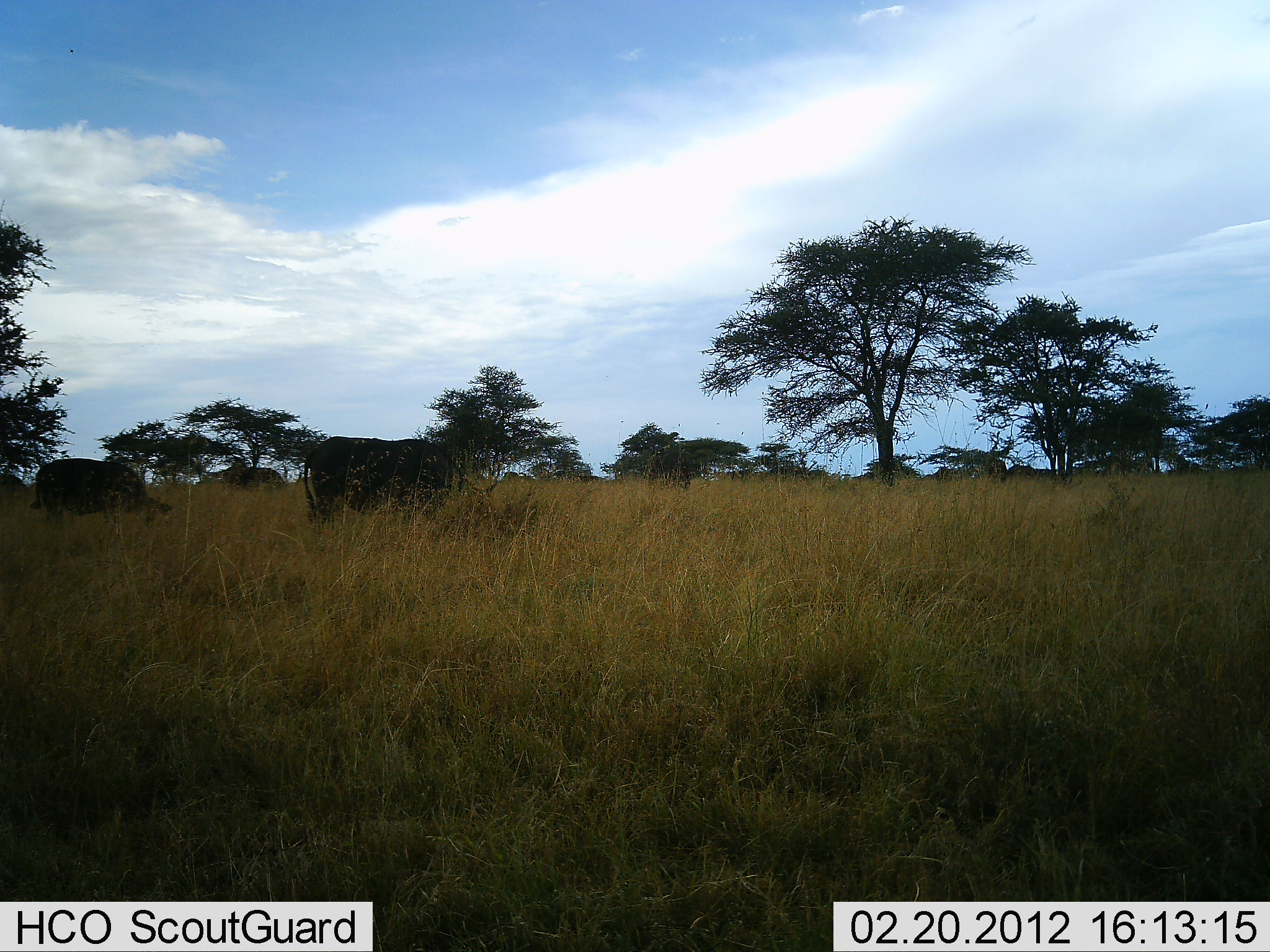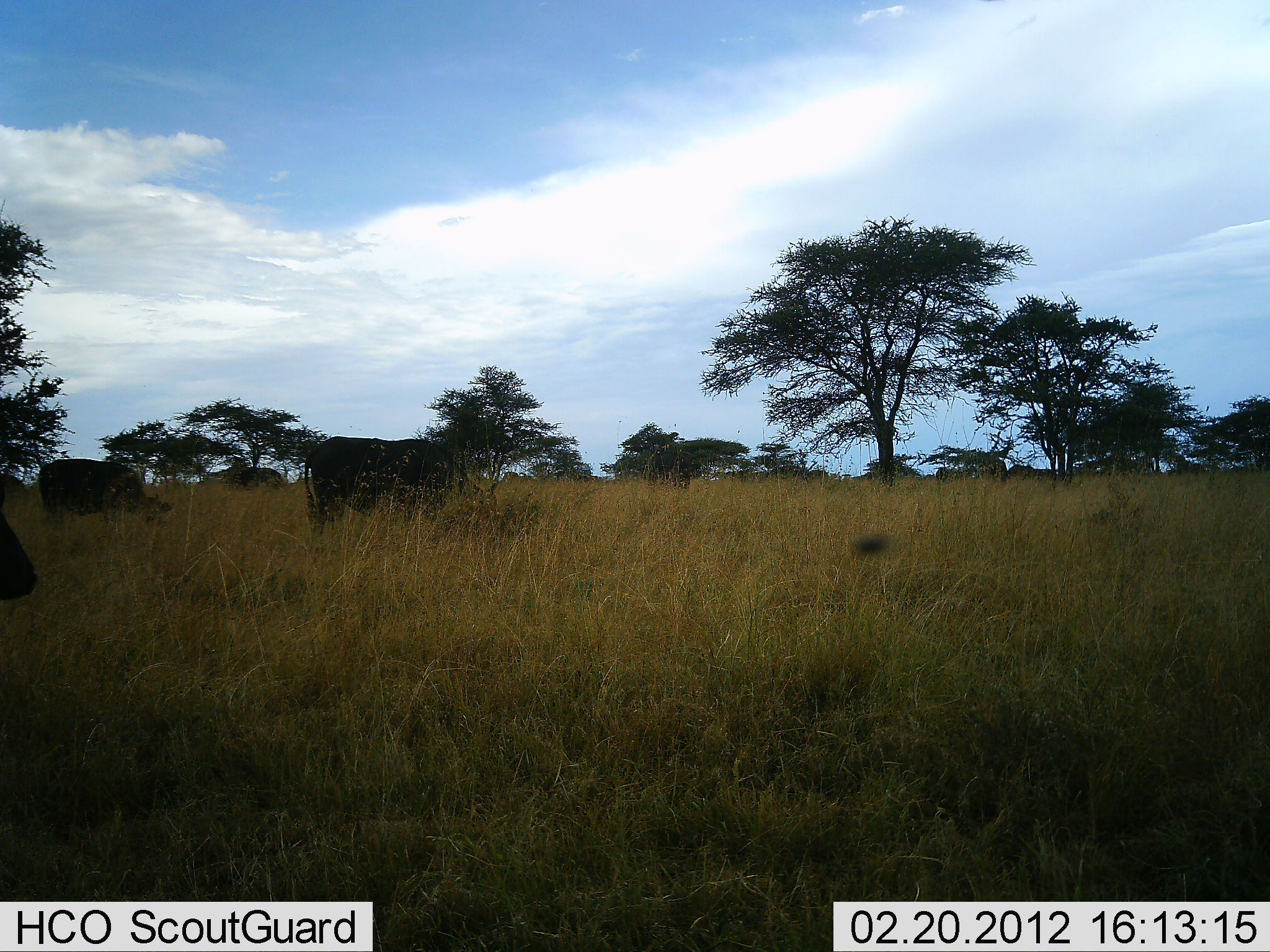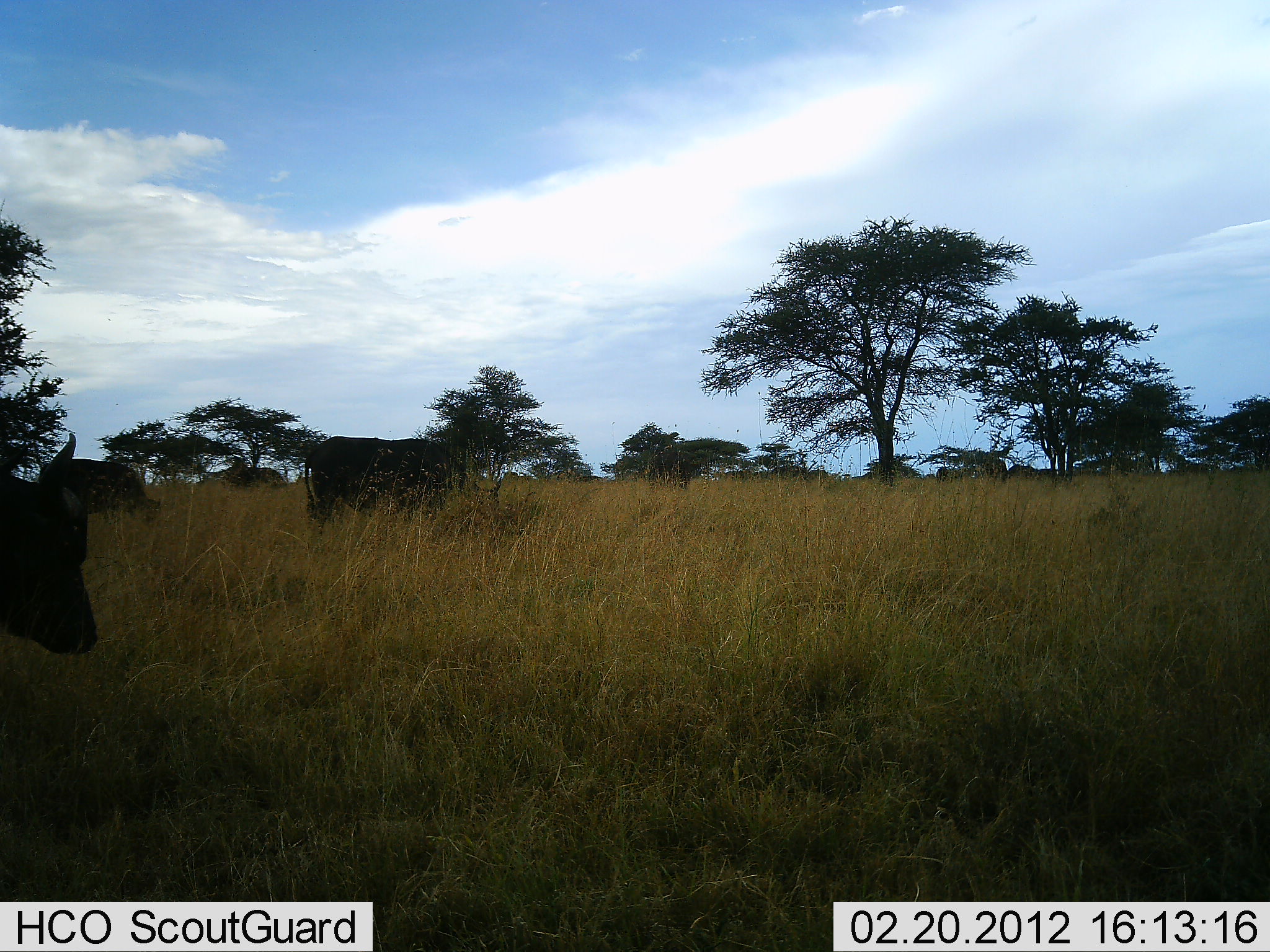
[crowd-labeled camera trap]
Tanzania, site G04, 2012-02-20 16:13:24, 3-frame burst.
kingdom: Animalia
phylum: Chordata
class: Mammalia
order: Artiodactyla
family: Bovidae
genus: Syncerus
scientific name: Syncerus caffer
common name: cape buffalo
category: buffalo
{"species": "buffalo (cape buffalo) (Syncerus caffer)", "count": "4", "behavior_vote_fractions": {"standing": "42%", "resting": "0%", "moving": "58%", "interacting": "0%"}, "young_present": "0%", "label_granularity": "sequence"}